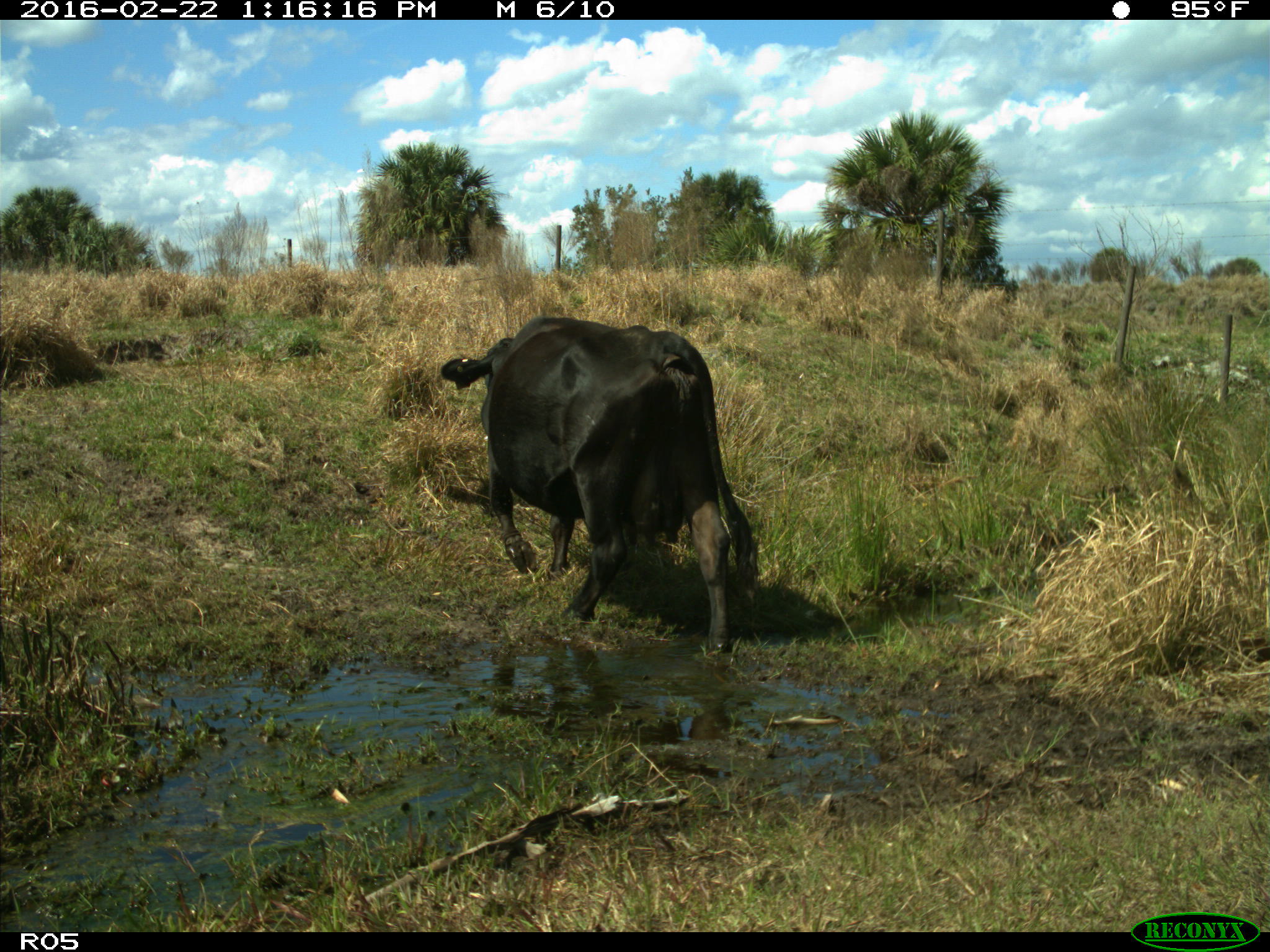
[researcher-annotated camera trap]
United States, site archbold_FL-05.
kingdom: Animalia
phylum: Chordata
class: Mammalia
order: Artiodactyla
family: Bovidae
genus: Bos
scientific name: Bos taurus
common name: domestic cow